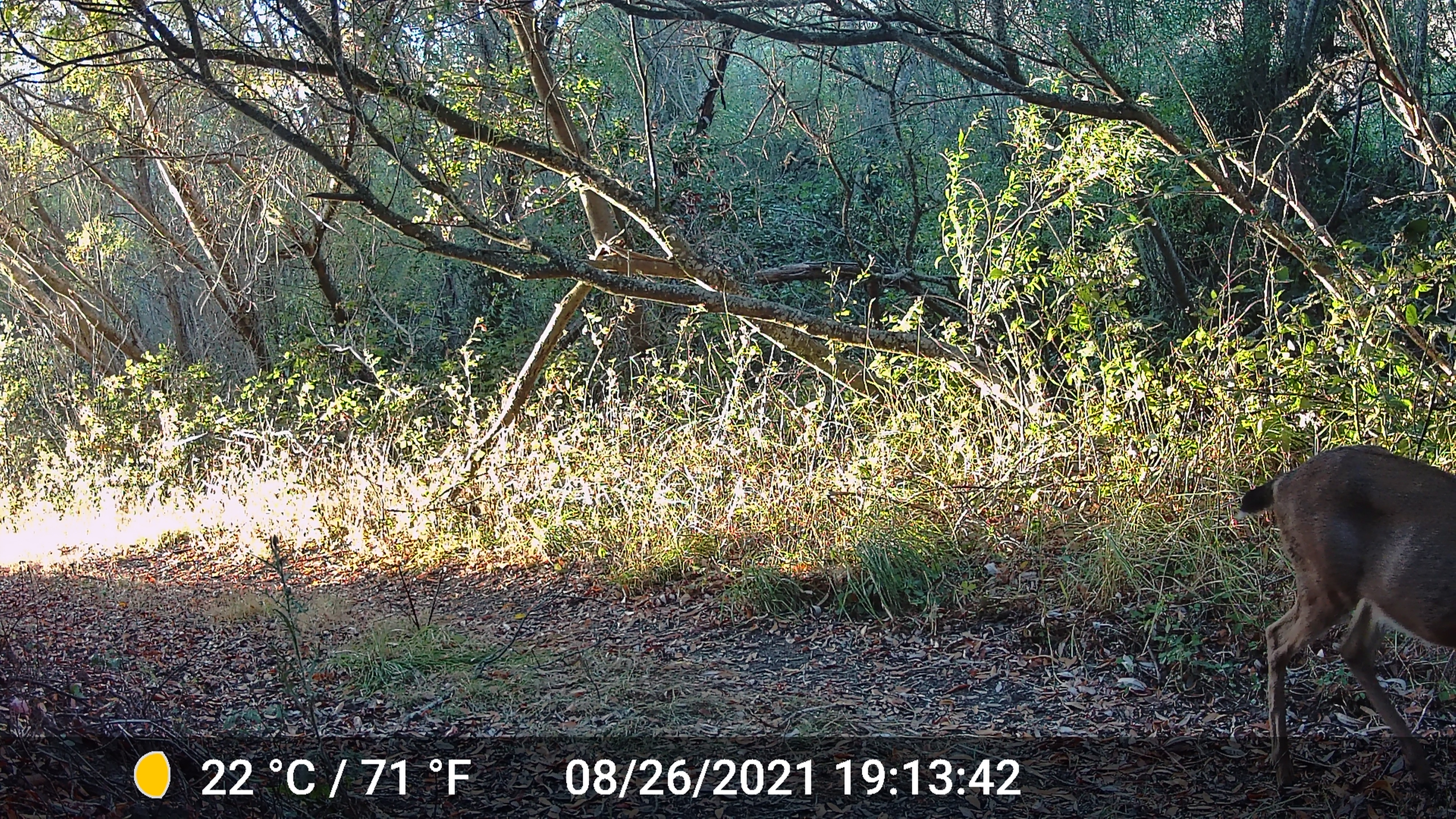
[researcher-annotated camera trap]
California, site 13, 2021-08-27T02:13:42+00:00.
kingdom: Animalia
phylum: Chordata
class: Mammalia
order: Artiodactyla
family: Cervidae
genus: Odocoileus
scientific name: Odocoileus hemionus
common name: mule deer